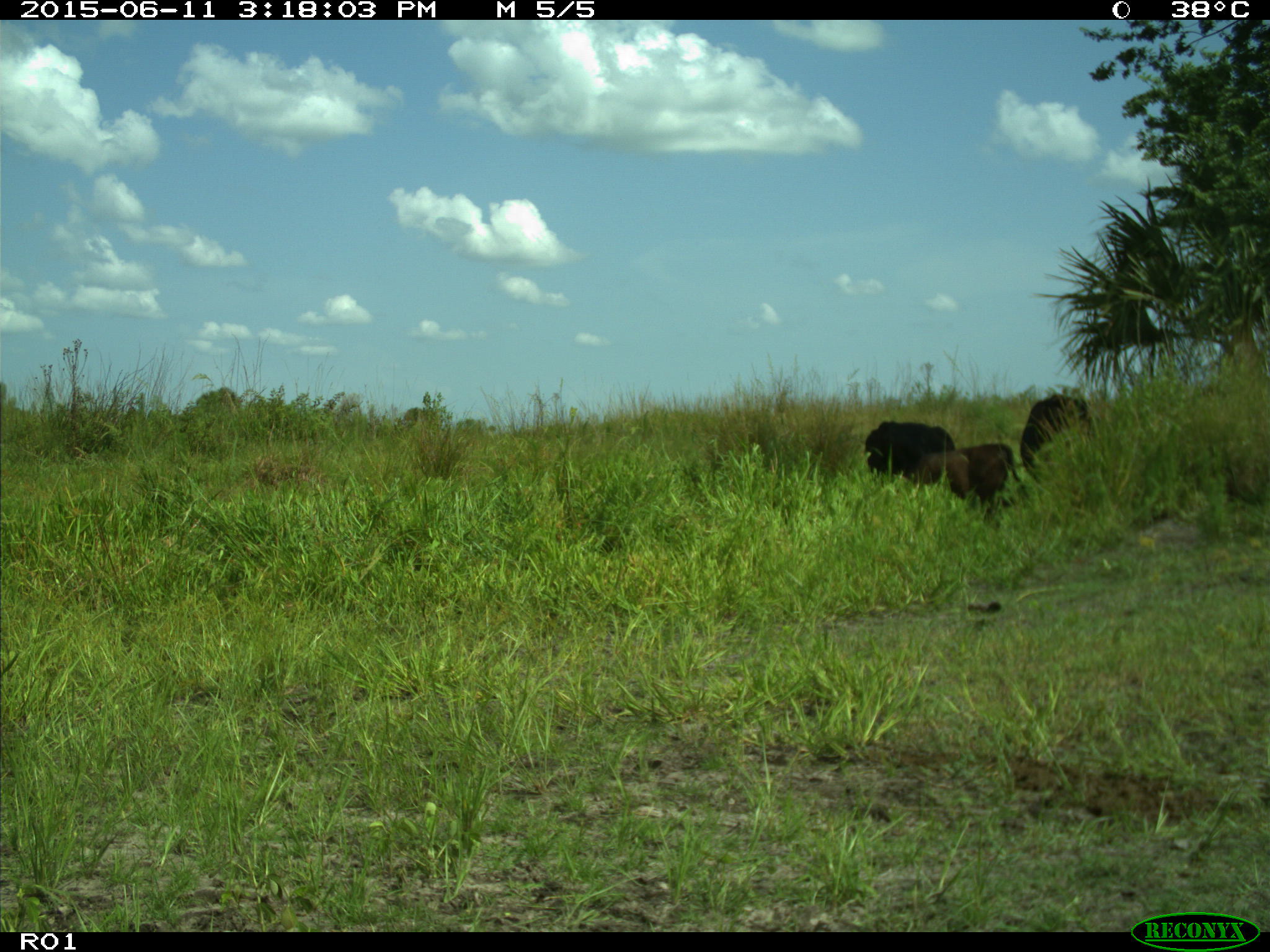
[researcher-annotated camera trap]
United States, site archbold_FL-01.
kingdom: Animalia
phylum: Chordata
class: Mammalia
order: Artiodactyla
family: Bovidae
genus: Bos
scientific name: Bos taurus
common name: domestic cow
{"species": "Bos taurus (domestic cow)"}